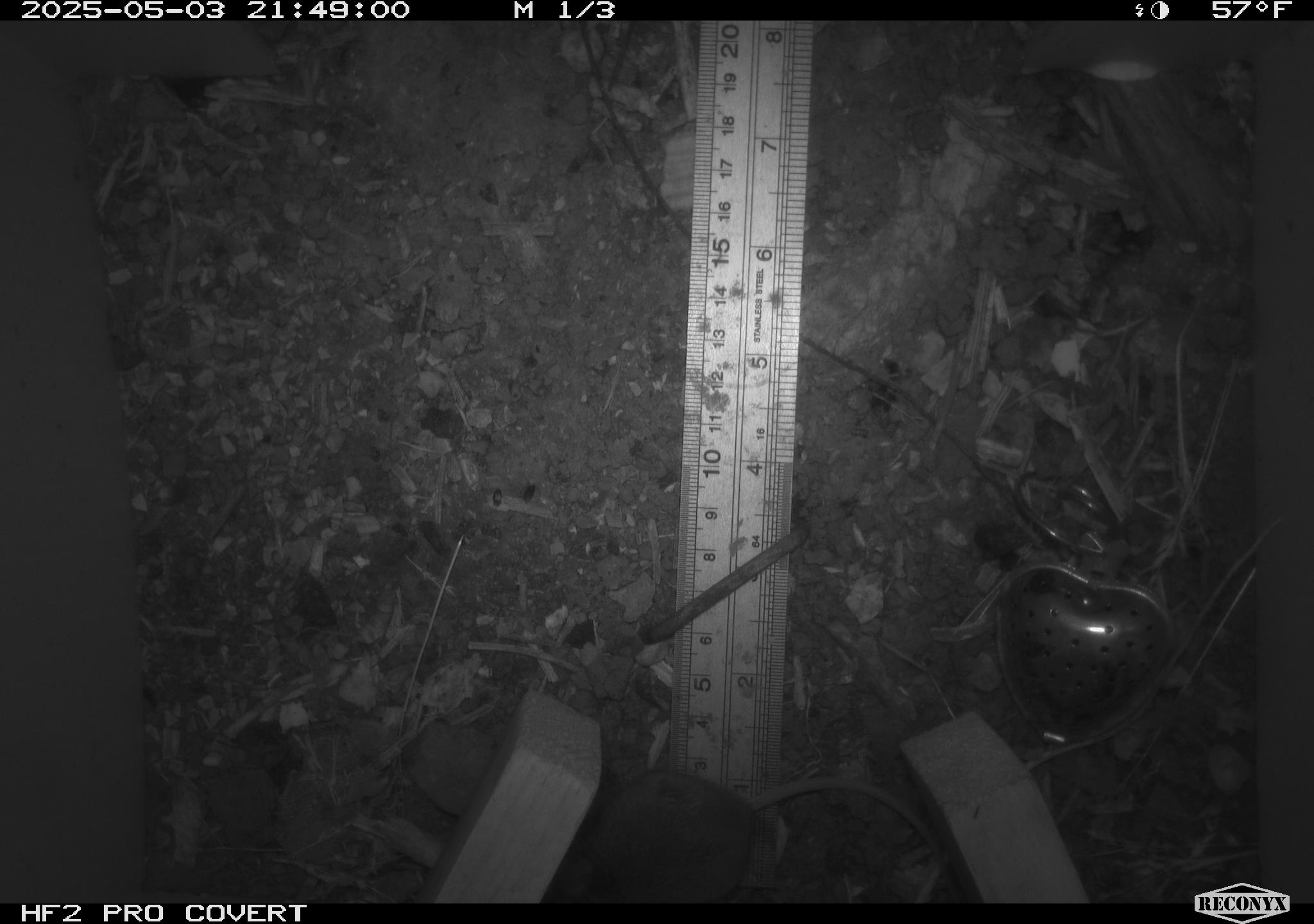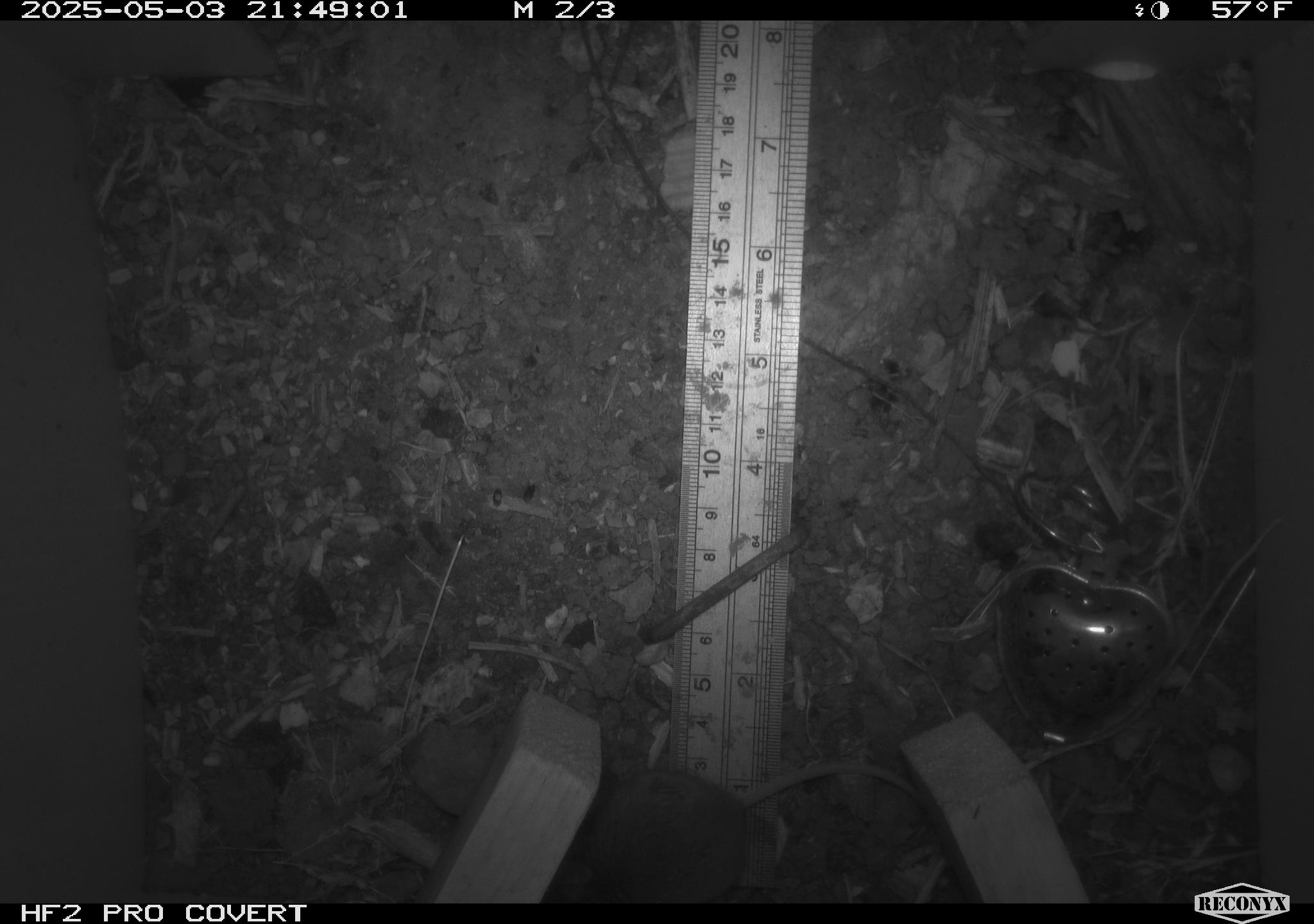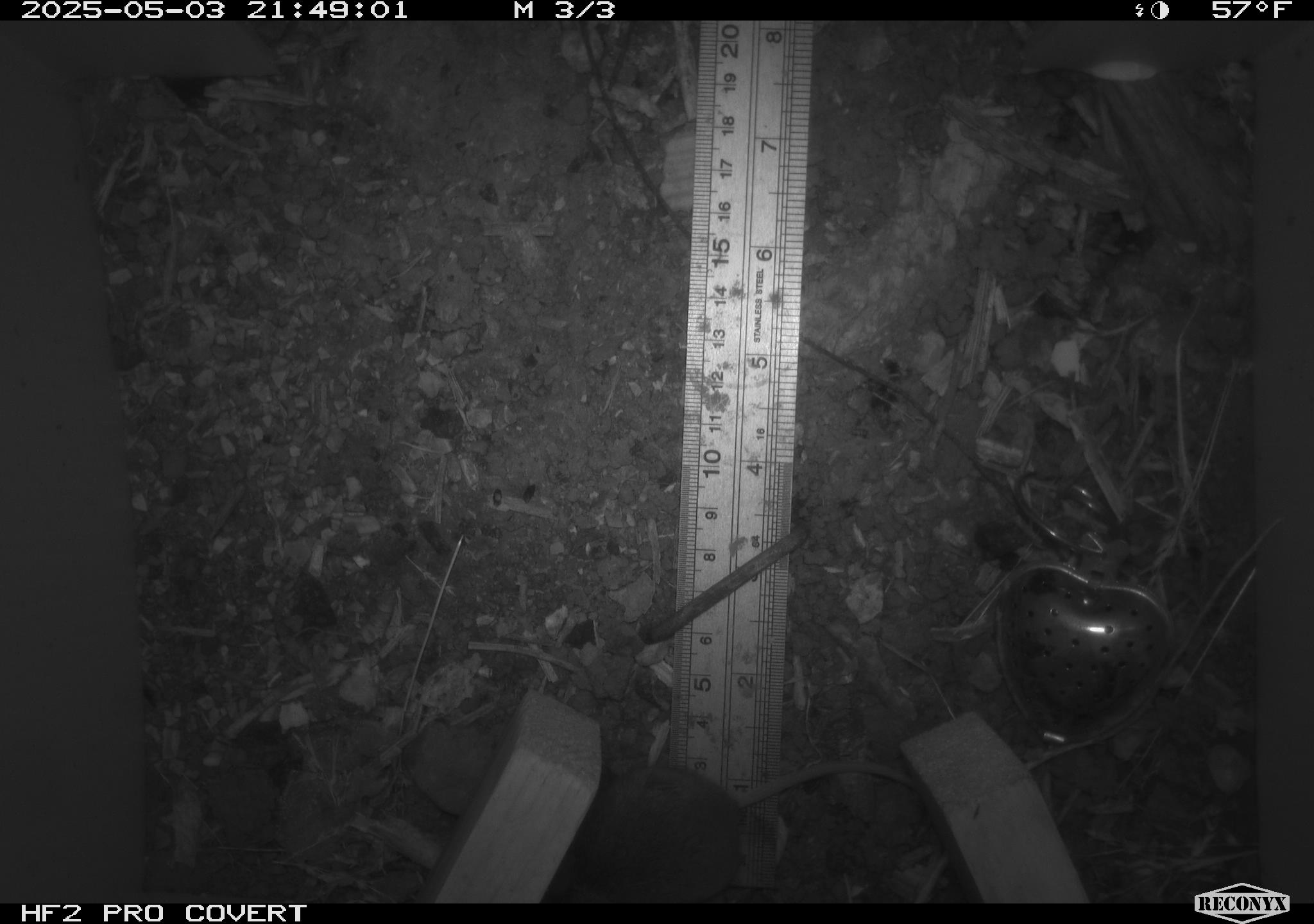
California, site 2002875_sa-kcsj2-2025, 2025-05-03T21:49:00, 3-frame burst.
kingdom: Animalia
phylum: Chordata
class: Mammalia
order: Rodentia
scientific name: Rodentia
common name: rodent